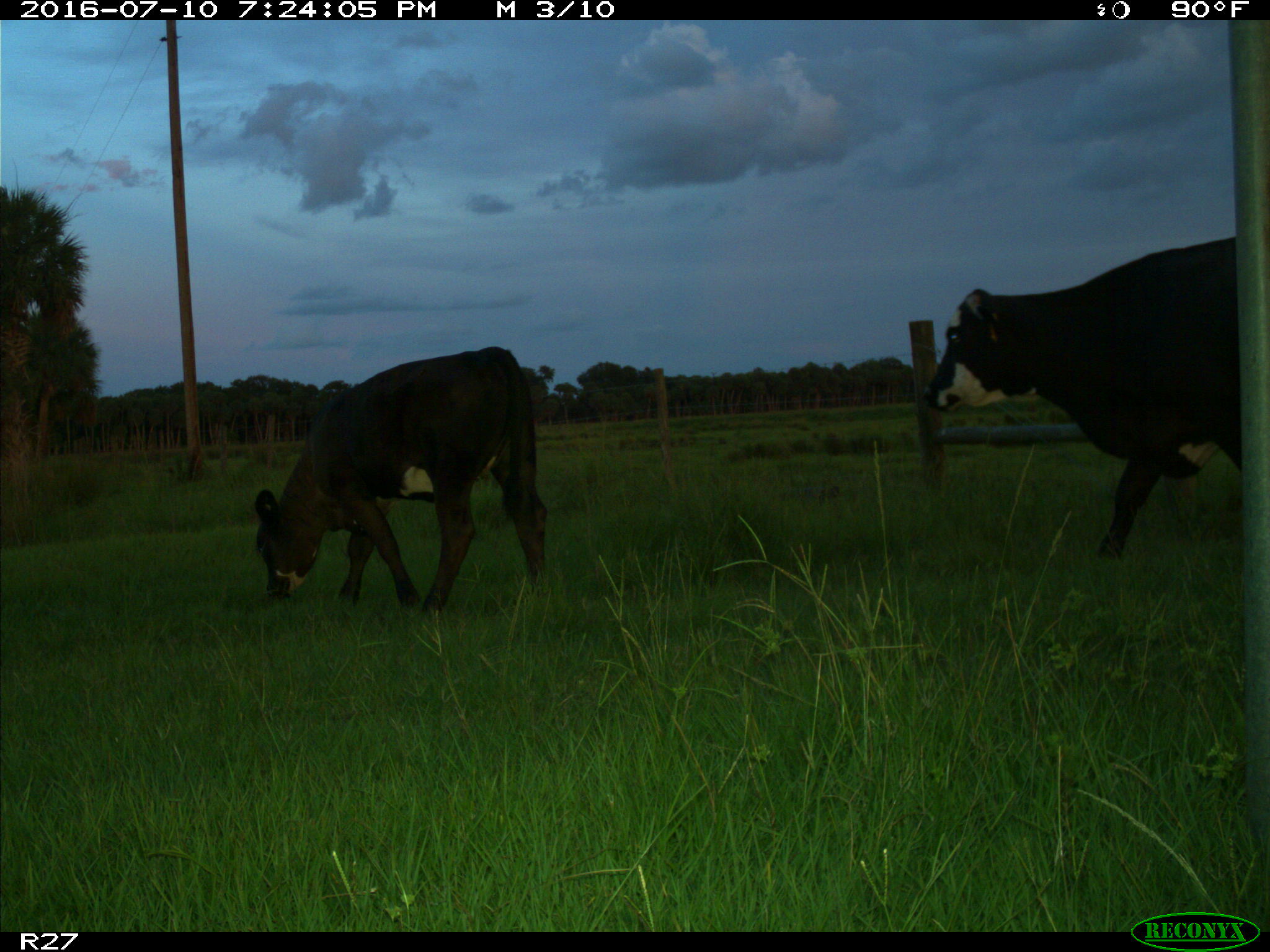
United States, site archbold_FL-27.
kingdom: Animalia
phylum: Chordata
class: Mammalia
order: Artiodactyla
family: Bovidae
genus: Bos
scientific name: Bos taurus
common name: domestic cow